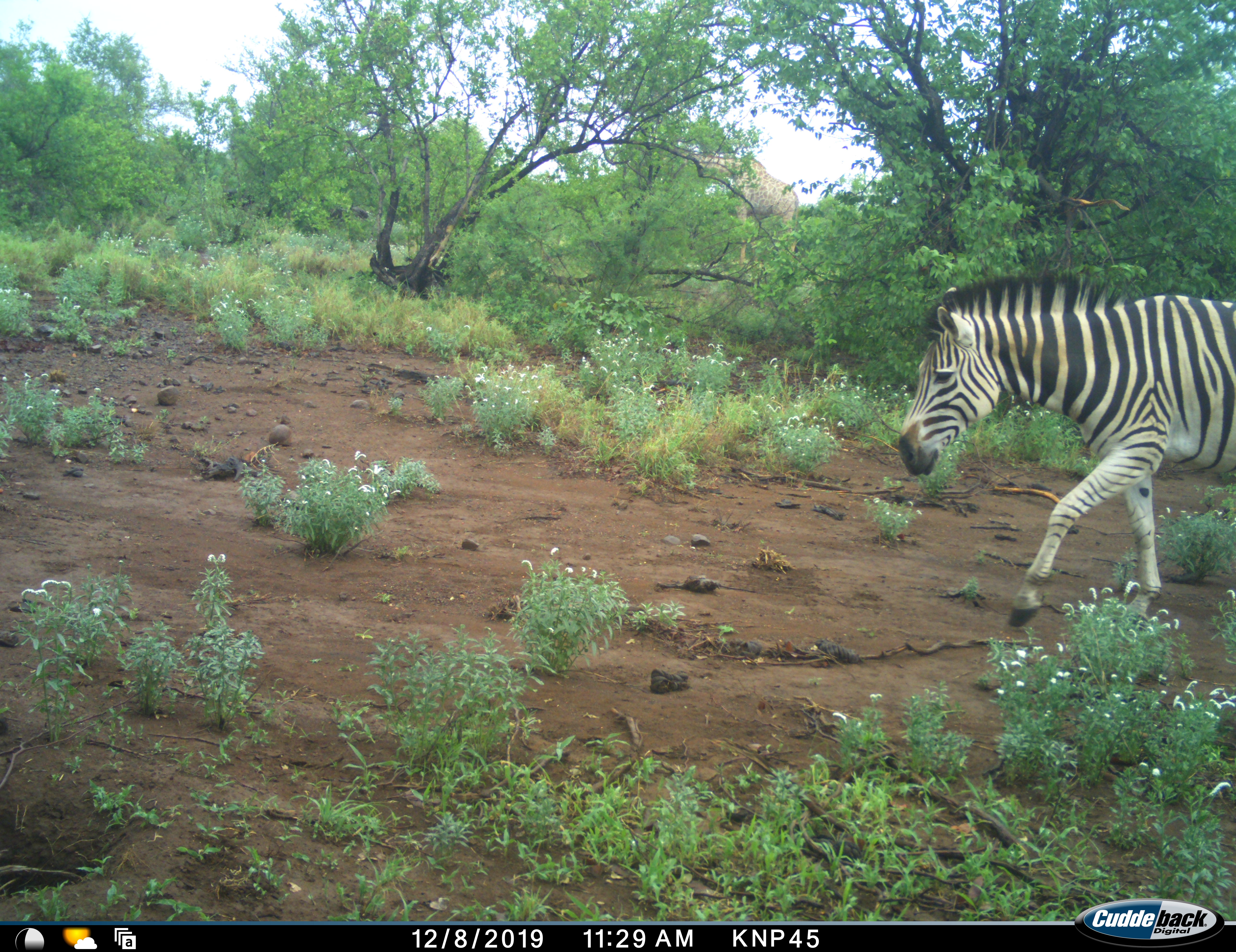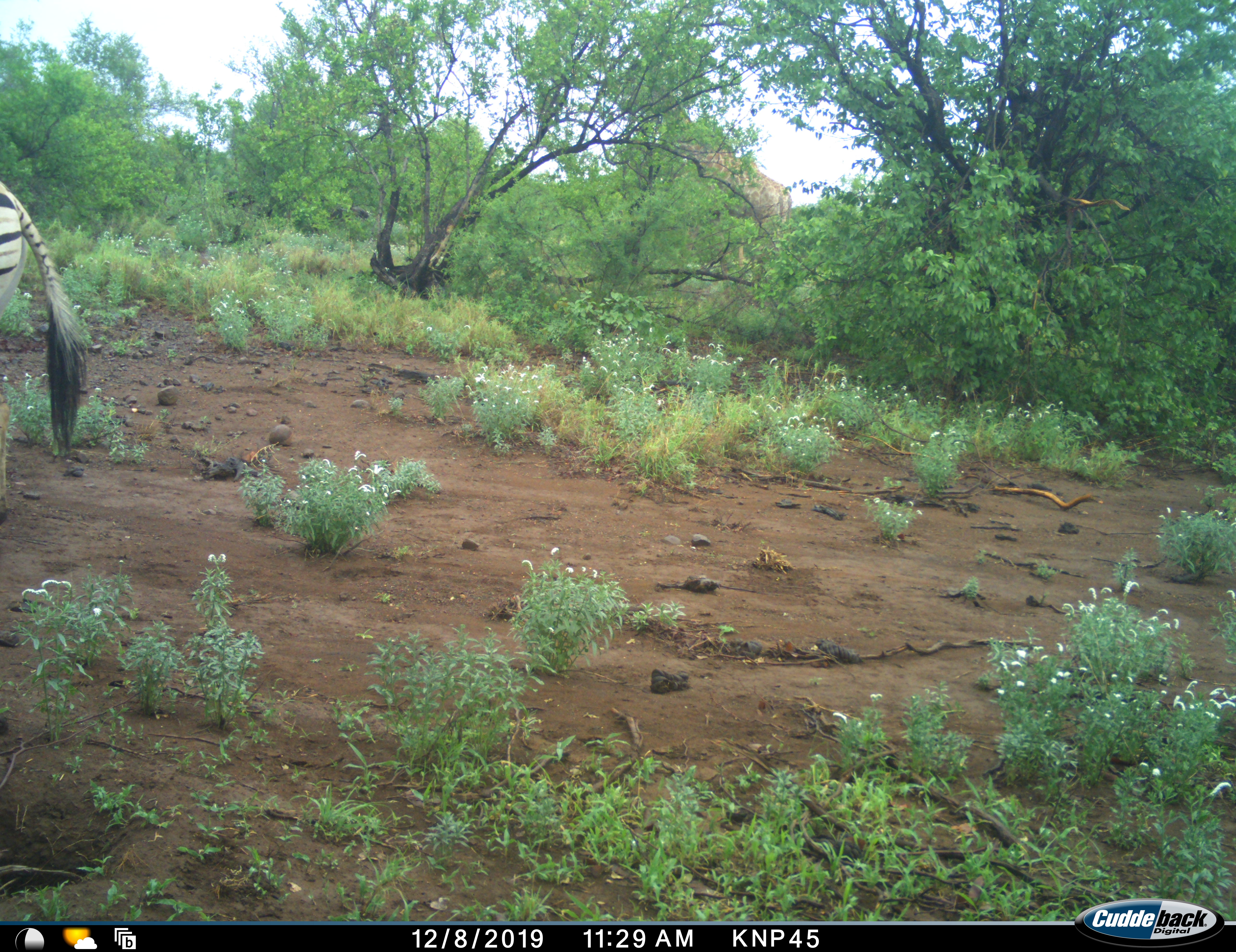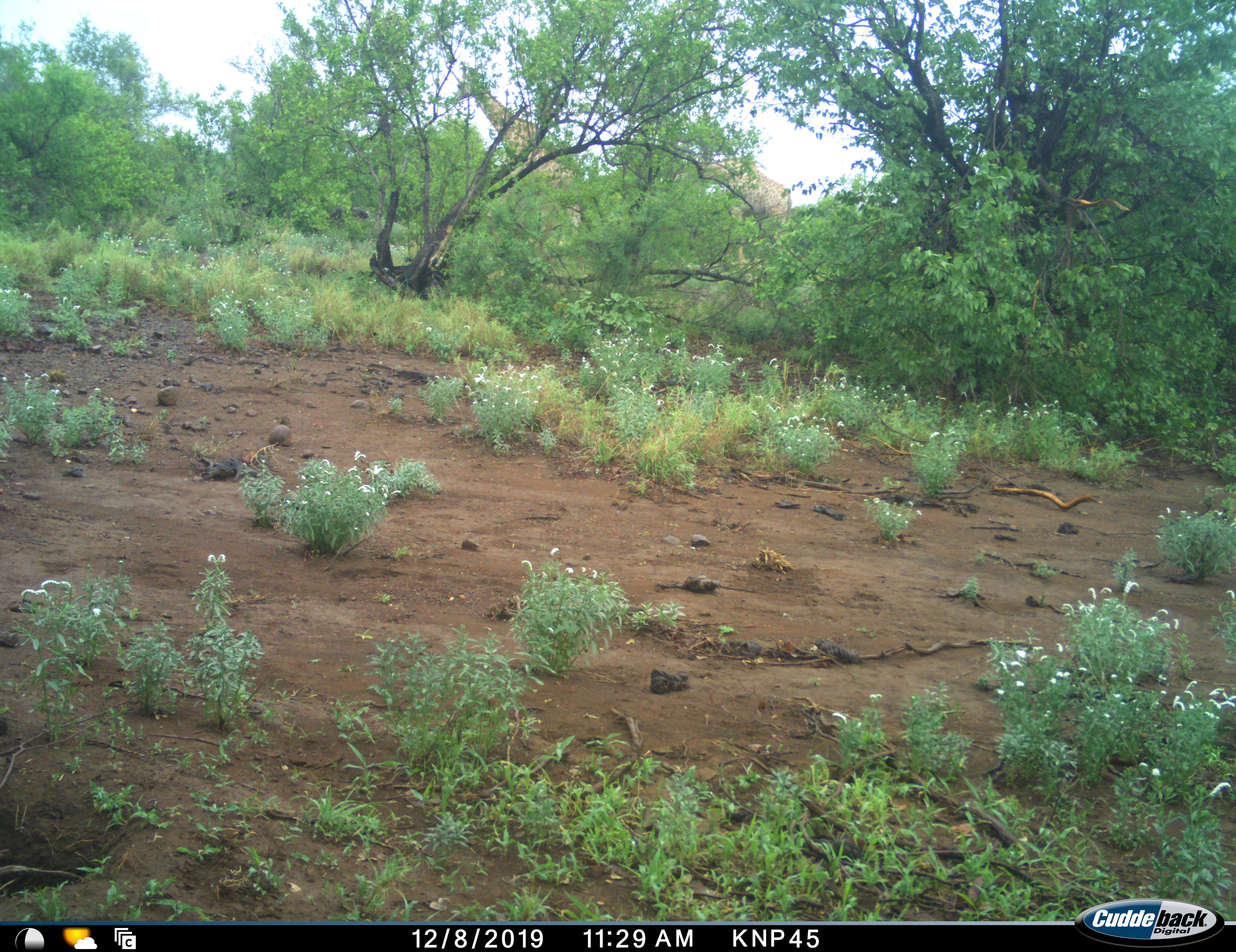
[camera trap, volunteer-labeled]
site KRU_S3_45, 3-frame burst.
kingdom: Animalia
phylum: Chordata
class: Mammalia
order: Artiodactyla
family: Giraffidae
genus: Giraffa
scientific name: Giraffa camelopardalis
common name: giraffe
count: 2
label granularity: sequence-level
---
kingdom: Animalia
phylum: Chordata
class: Mammalia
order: Perissodactyla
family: Equidae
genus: Equus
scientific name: Equus quagga burchellii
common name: burchell's zebra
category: zebraburchells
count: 1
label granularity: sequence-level